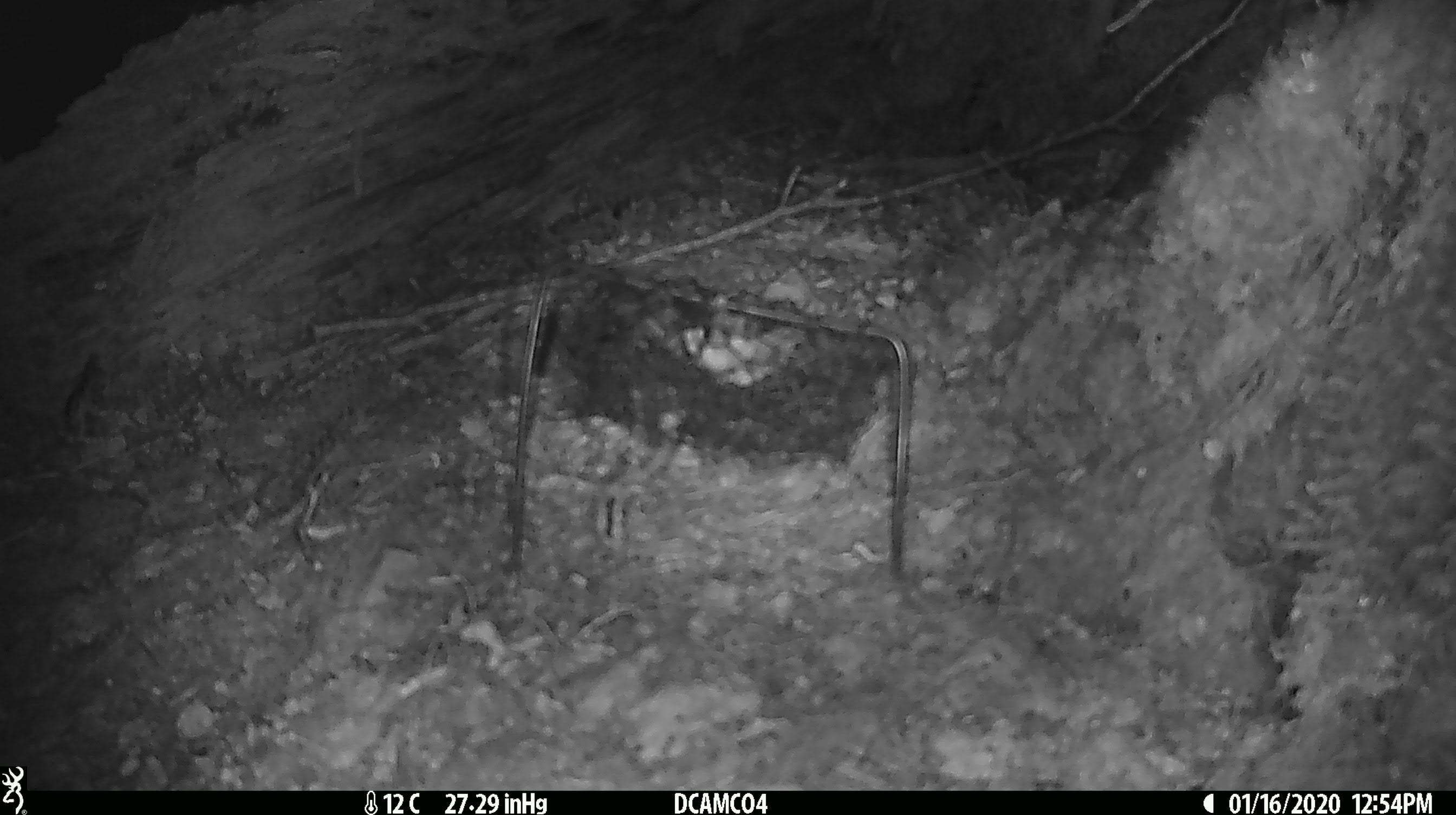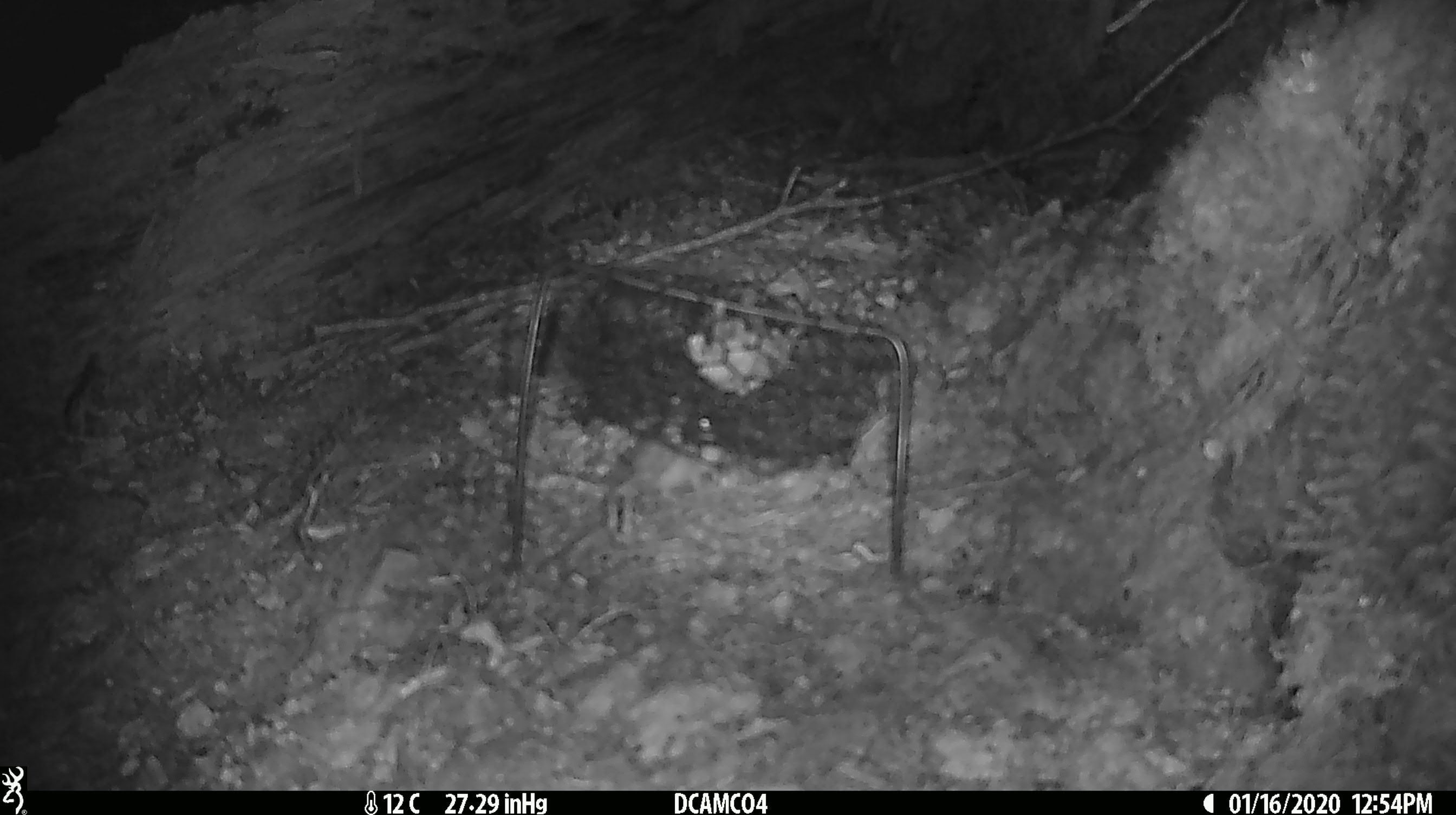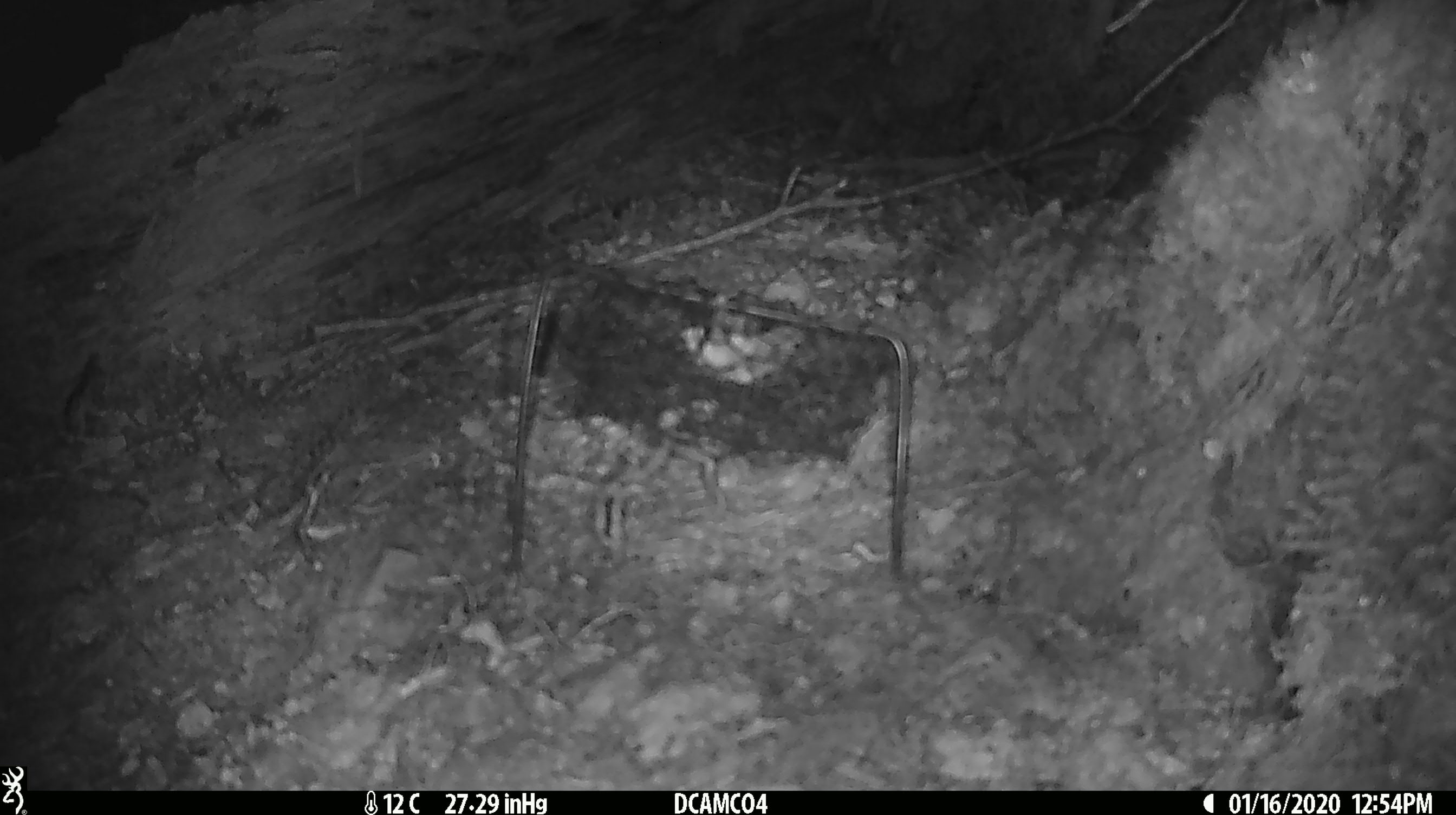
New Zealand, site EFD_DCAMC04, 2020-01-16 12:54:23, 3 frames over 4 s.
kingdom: Animalia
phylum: Chordata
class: Mammalia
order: Rodentia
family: Muridae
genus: Mus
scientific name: Mus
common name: mouse